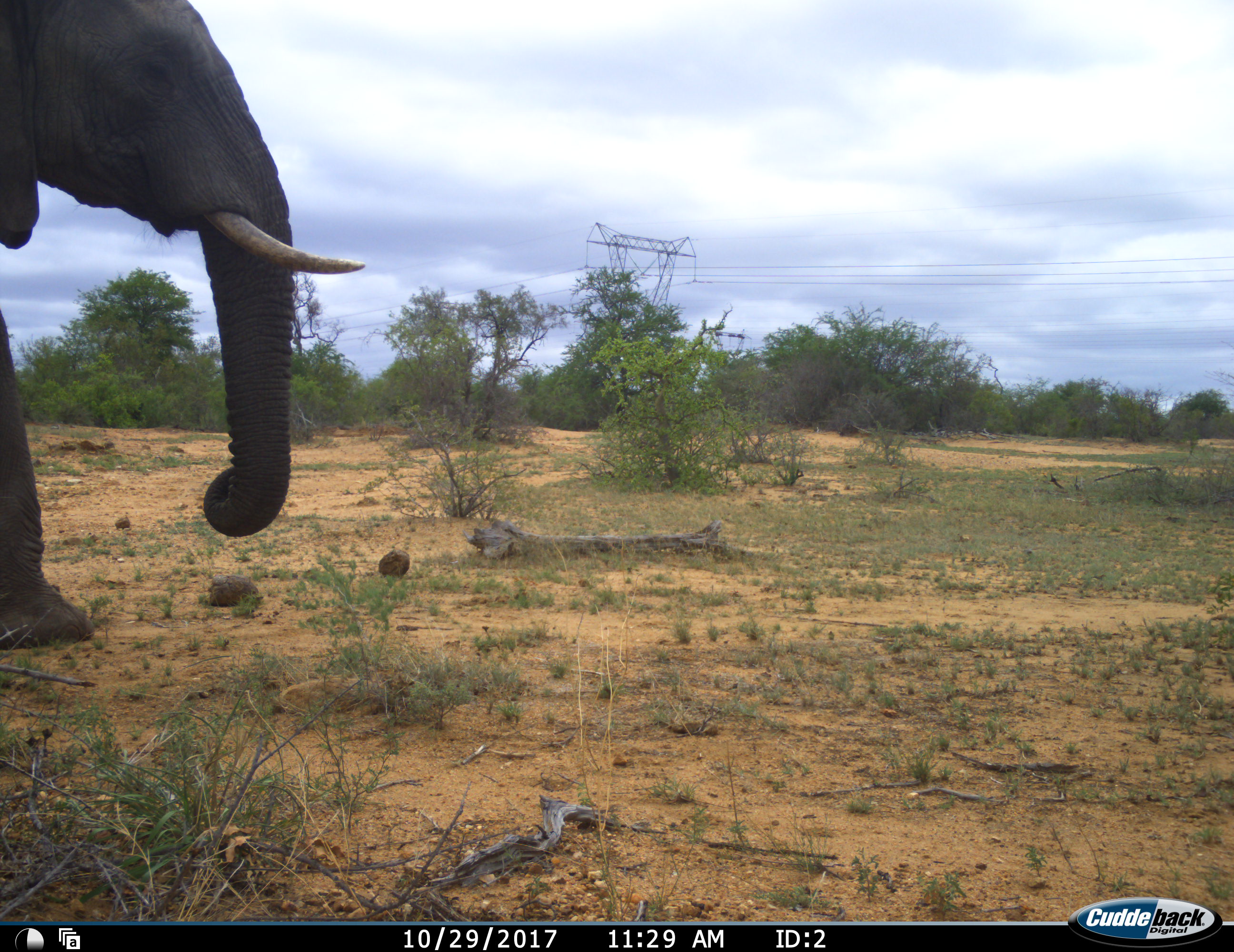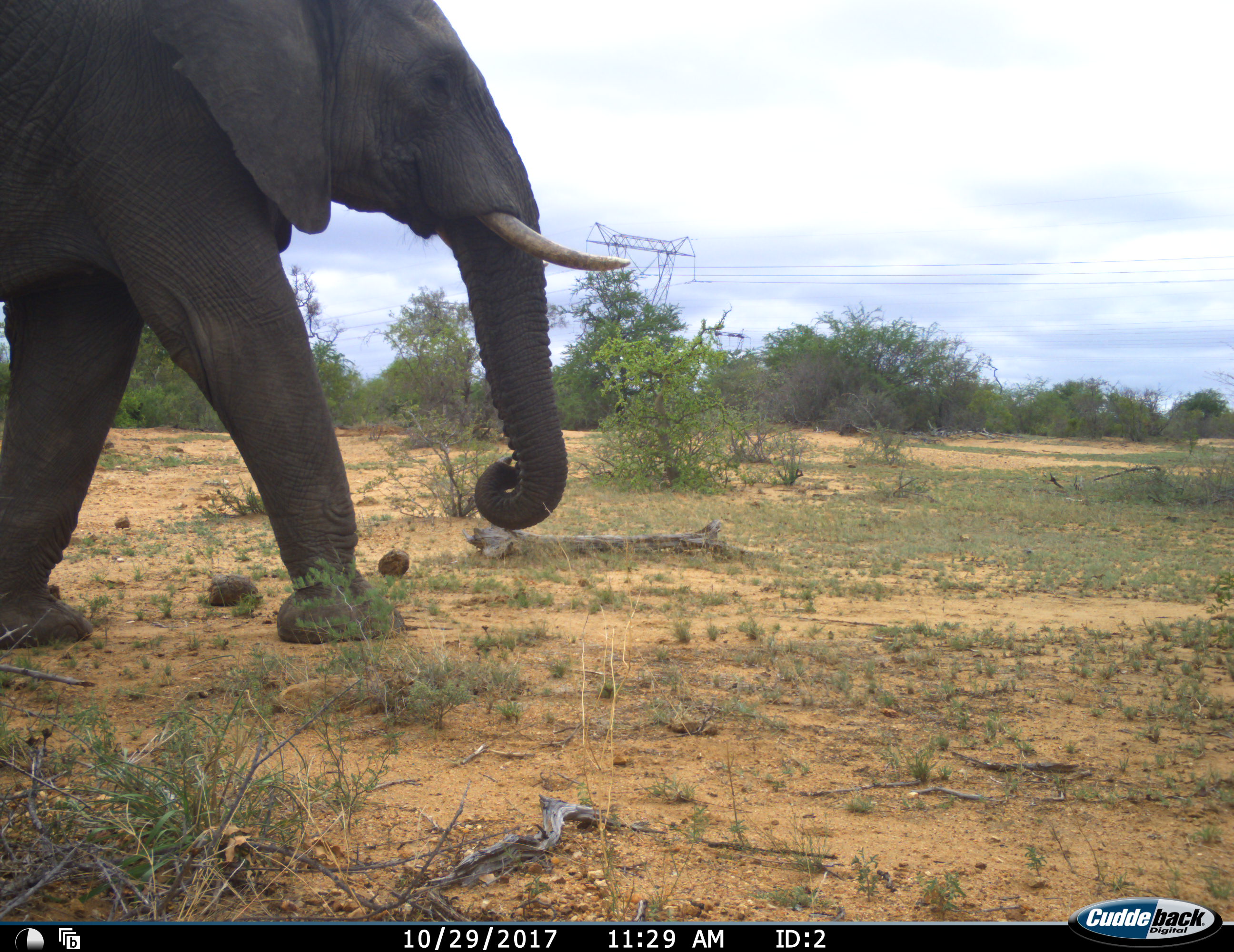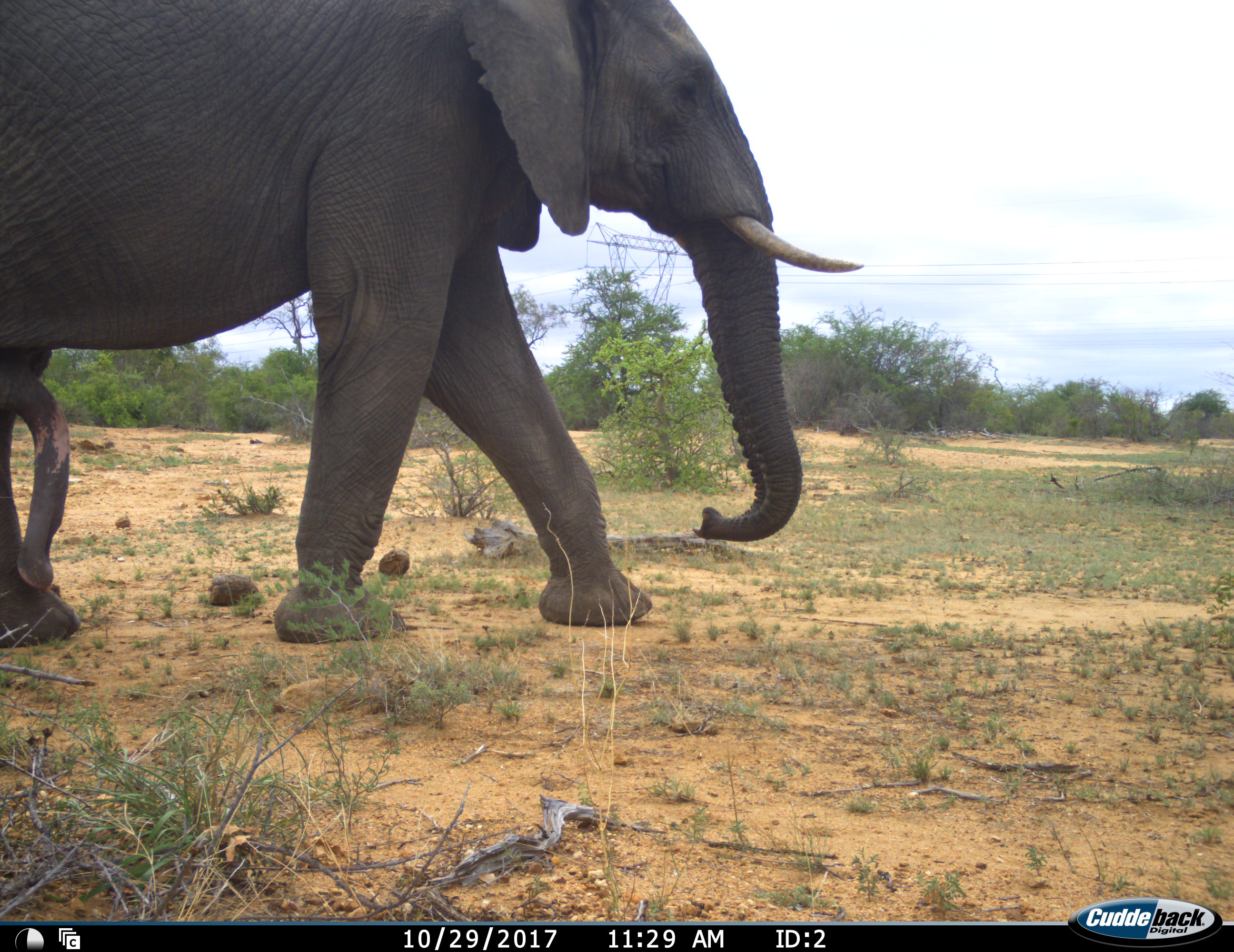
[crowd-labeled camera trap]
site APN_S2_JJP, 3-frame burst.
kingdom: Animalia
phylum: Chordata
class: Mammalia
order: Proboscidea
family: Elephantidae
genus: Loxodonta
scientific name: Loxodonta africana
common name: african bush elephant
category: elephant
Elephant (african bush elephant) (Loxodonta africana), count 1. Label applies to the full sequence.